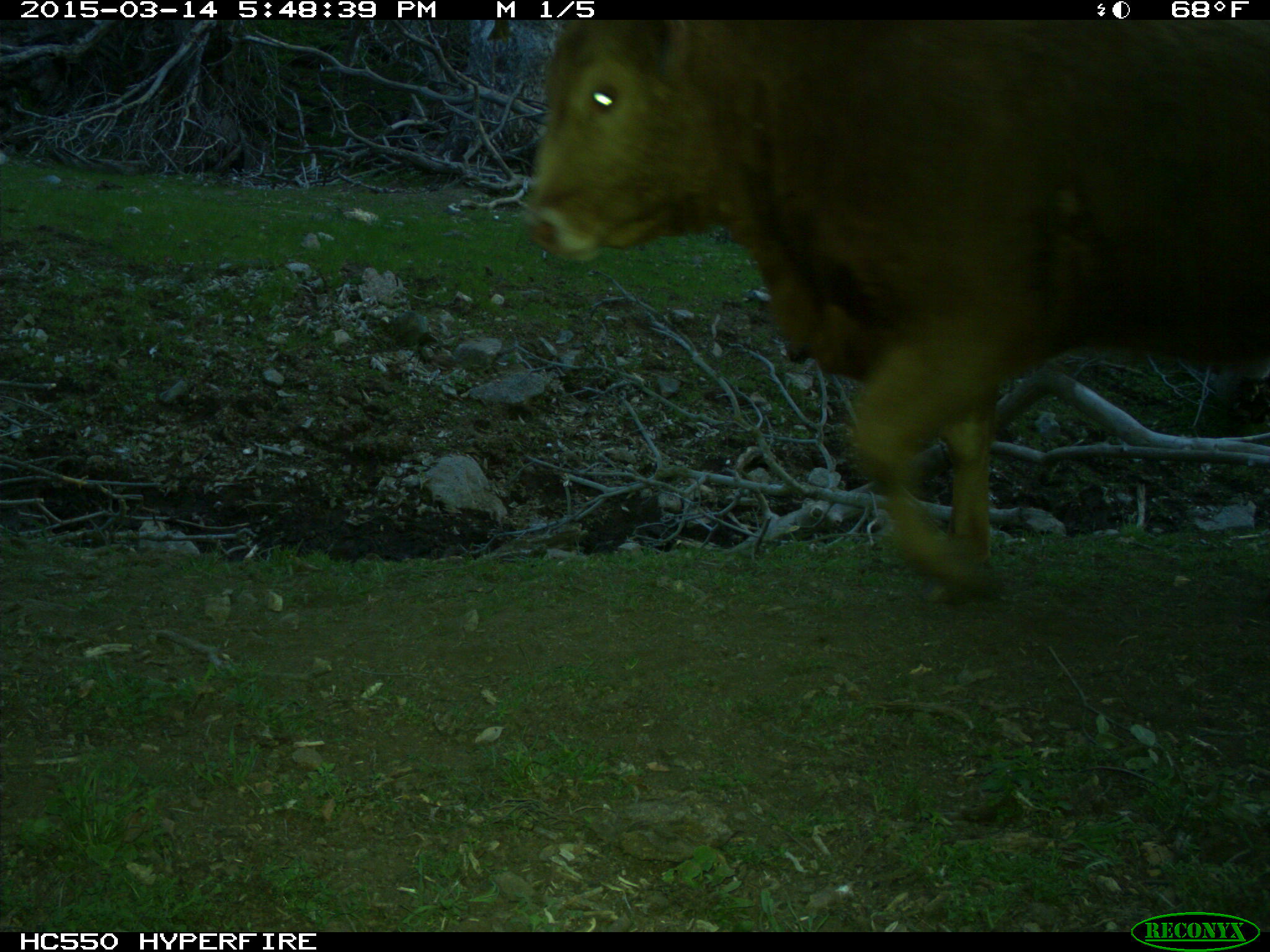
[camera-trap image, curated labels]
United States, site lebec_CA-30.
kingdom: Animalia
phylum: Chordata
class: Mammalia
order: Artiodactyla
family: Bovidae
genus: Bos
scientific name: Bos taurus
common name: domestic cow